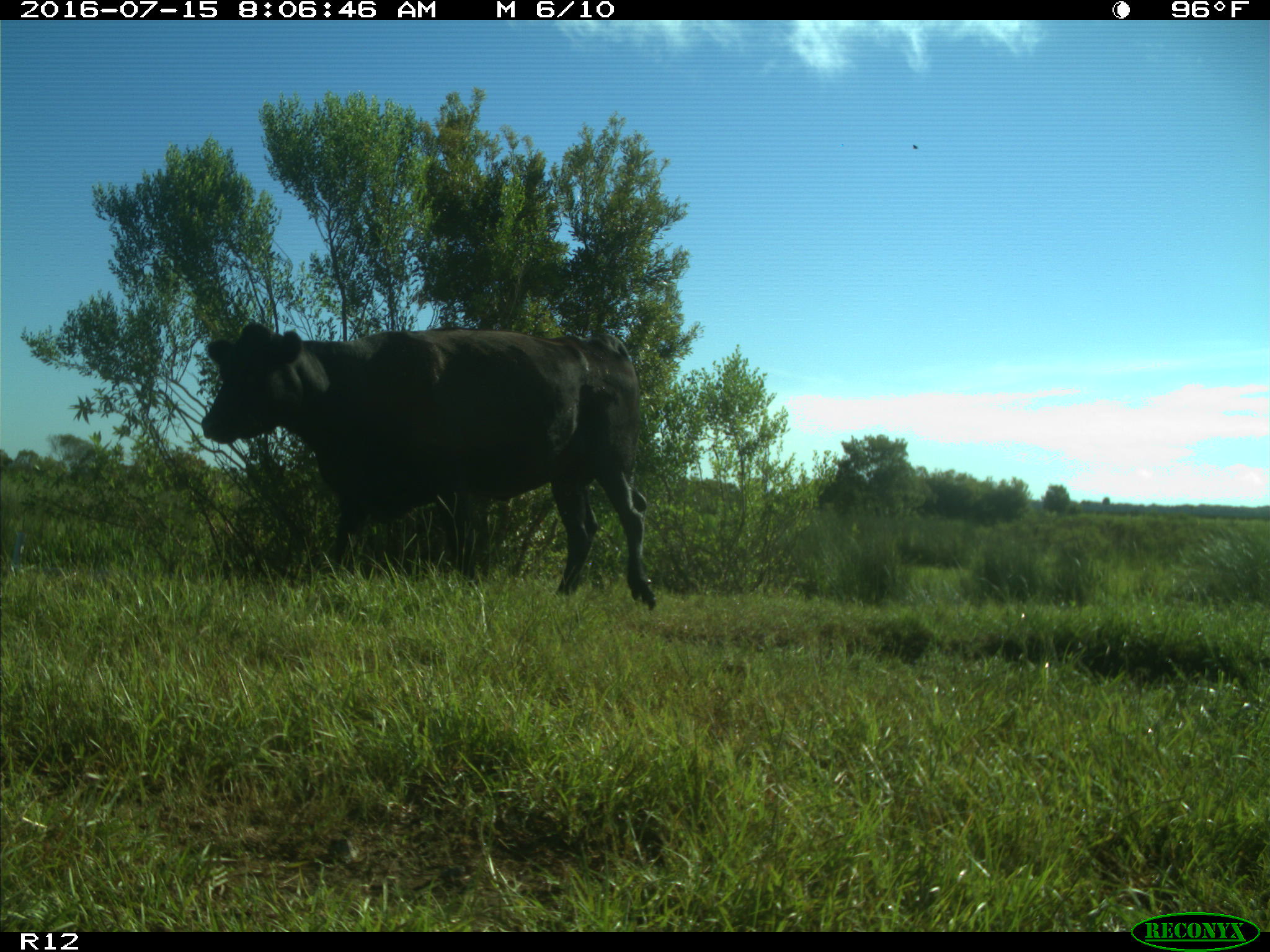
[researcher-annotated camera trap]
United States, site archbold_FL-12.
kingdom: Animalia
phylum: Chordata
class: Mammalia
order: Artiodactyla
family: Bovidae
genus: Bos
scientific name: Bos taurus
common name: domestic cow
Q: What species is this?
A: Bos taurus (domestic cow).